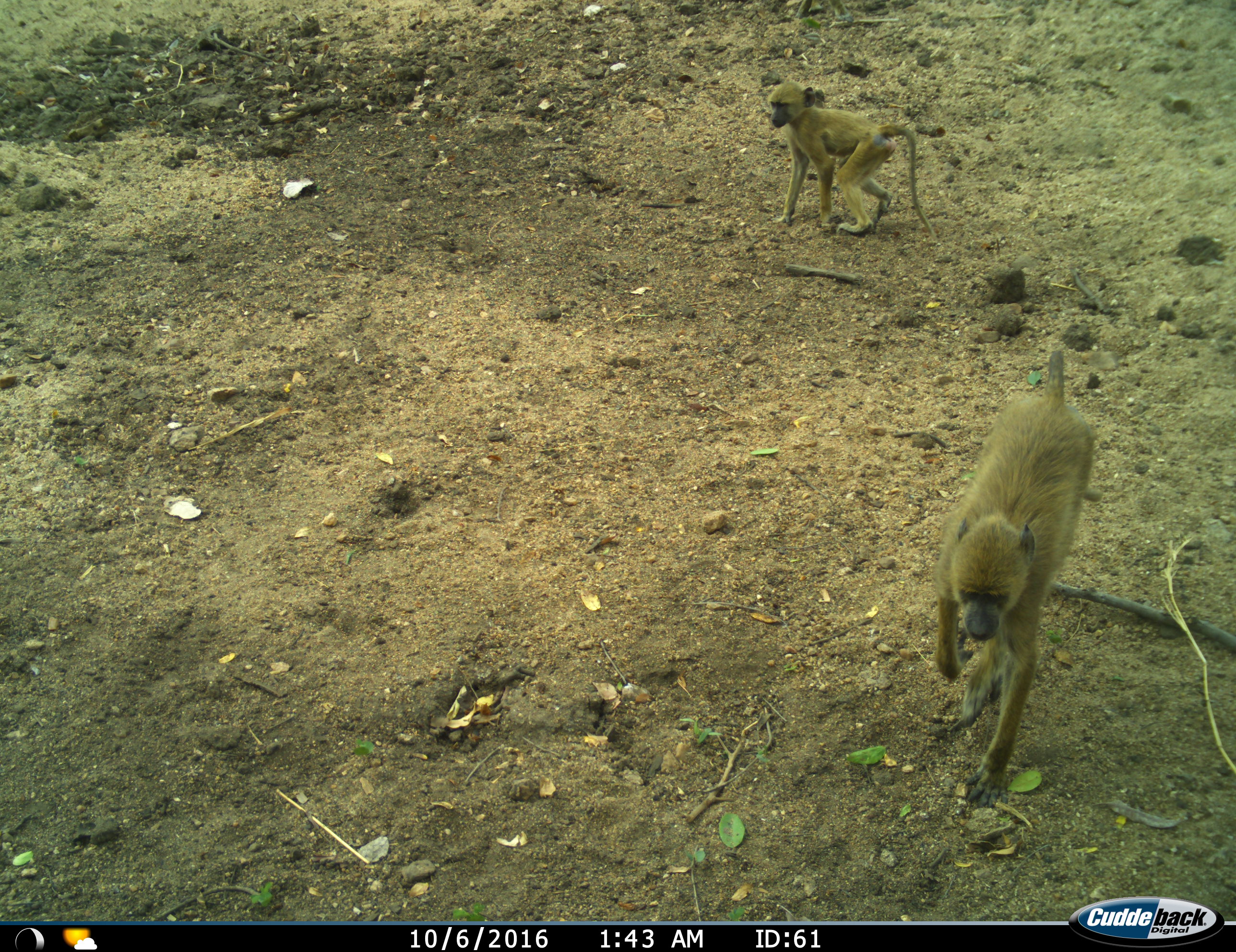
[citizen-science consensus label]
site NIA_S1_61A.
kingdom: Animalia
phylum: Chordata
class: Mammalia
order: Primates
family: Cercopithecidae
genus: Papio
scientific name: Papio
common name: baboon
Baboon (Papio), count 2. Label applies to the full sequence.